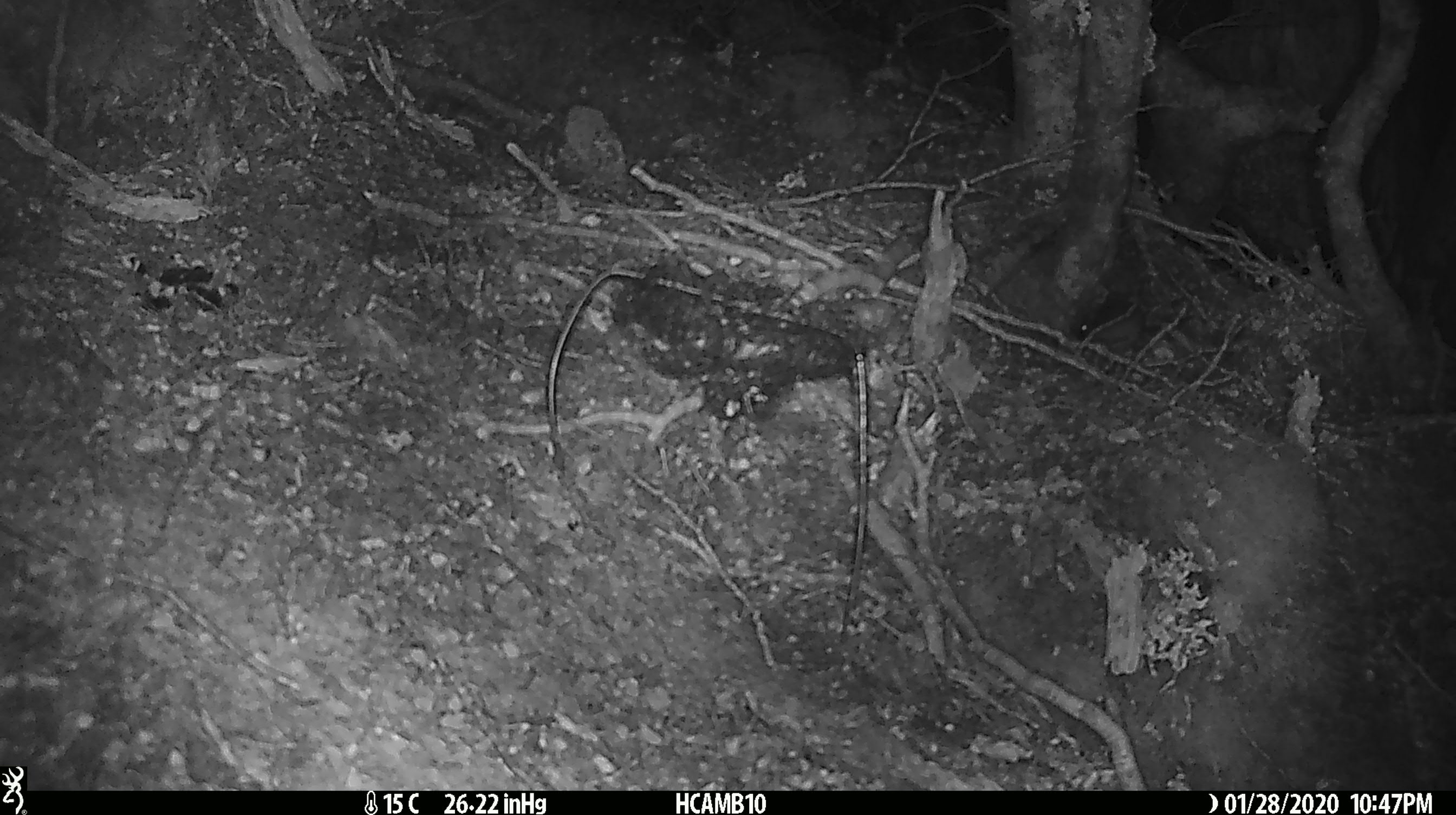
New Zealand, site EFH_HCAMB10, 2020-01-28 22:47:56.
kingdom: Animalia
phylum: Chordata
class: Mammalia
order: Rodentia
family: Muridae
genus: Mus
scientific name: Mus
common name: mouse